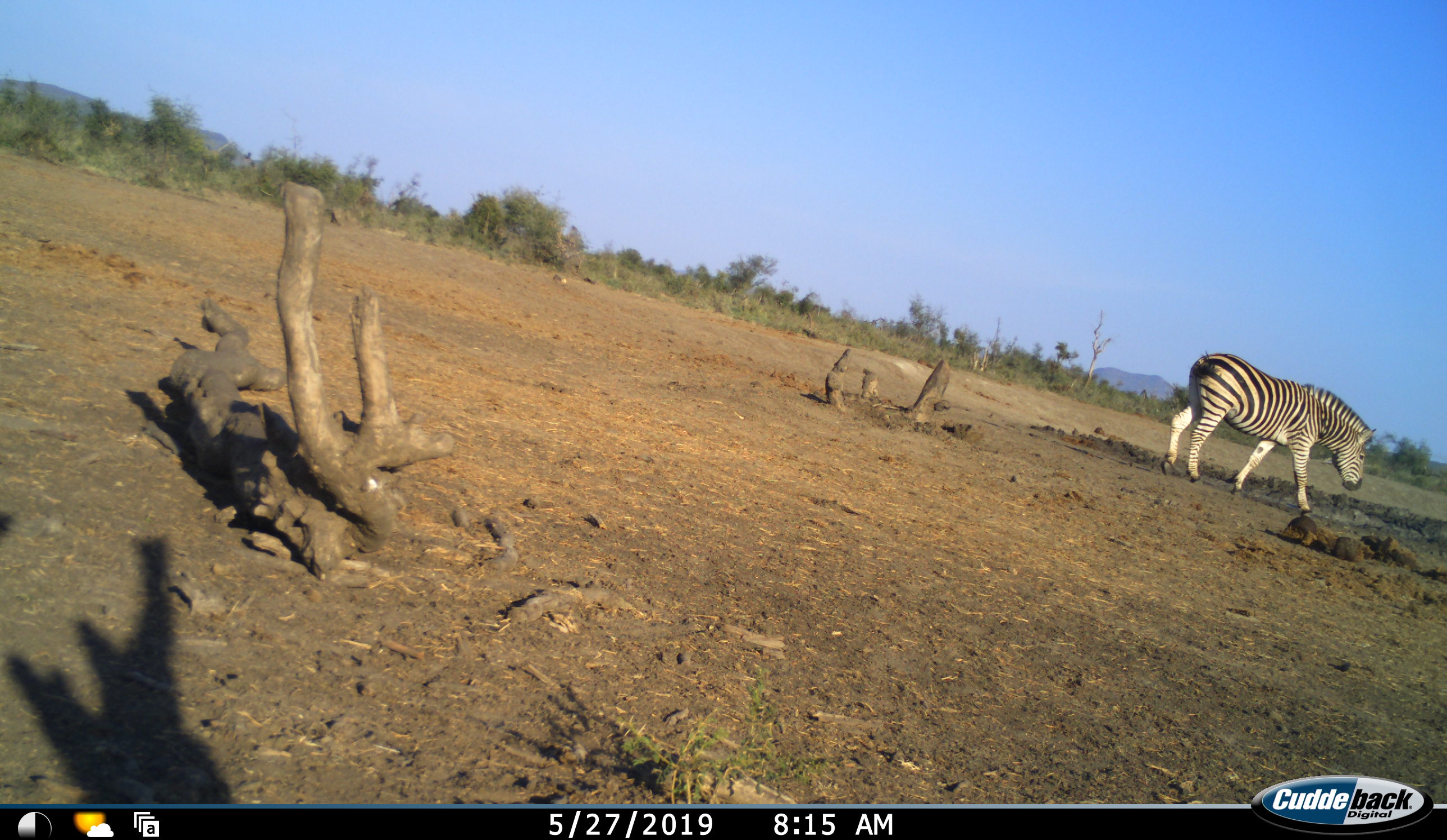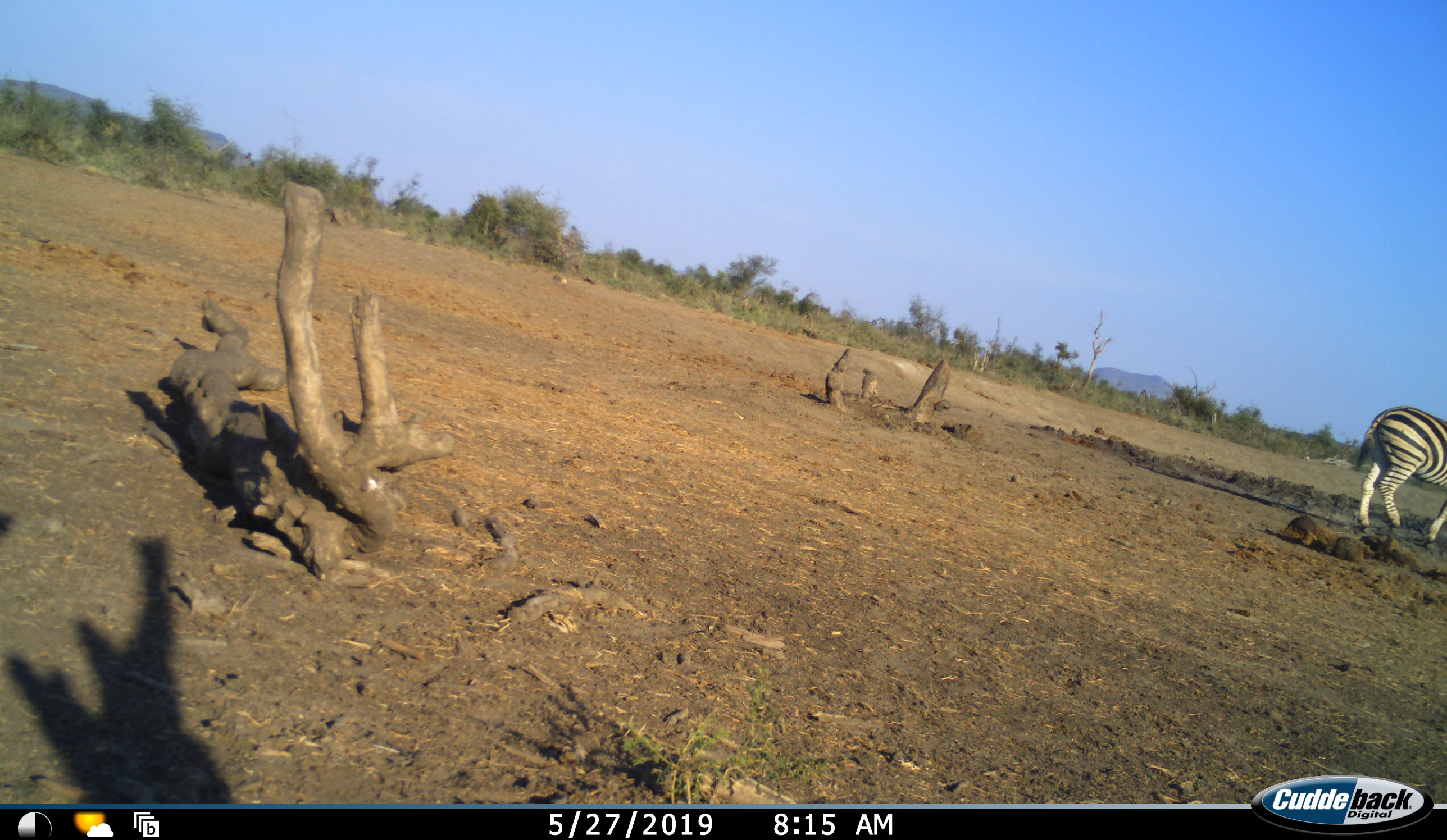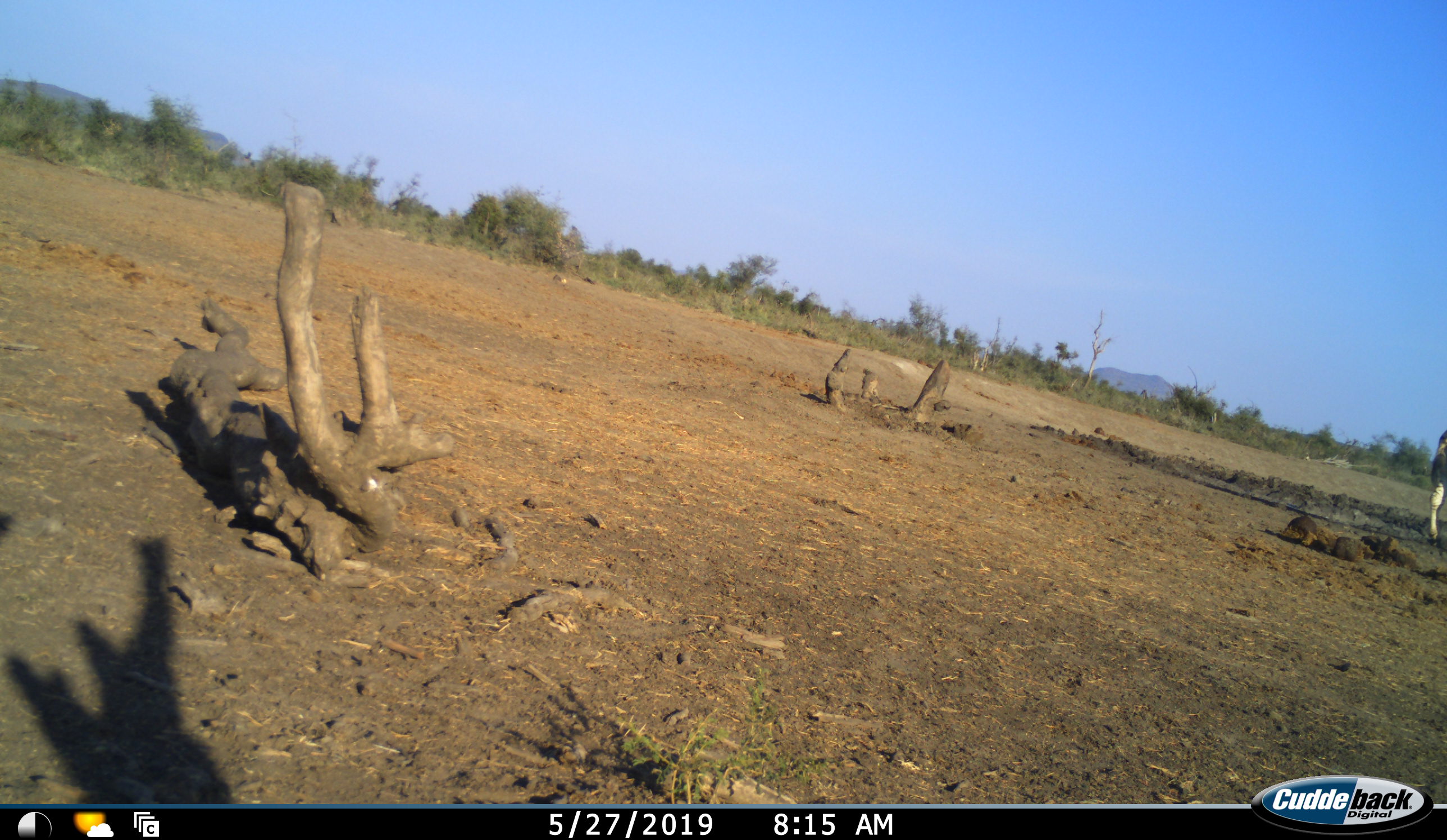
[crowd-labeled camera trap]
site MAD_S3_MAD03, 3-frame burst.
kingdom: Animalia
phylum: Chordata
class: Mammalia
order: Perissodactyla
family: Equidae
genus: Equus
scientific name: Equus quagga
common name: plains zebra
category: zebraplains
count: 1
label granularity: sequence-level